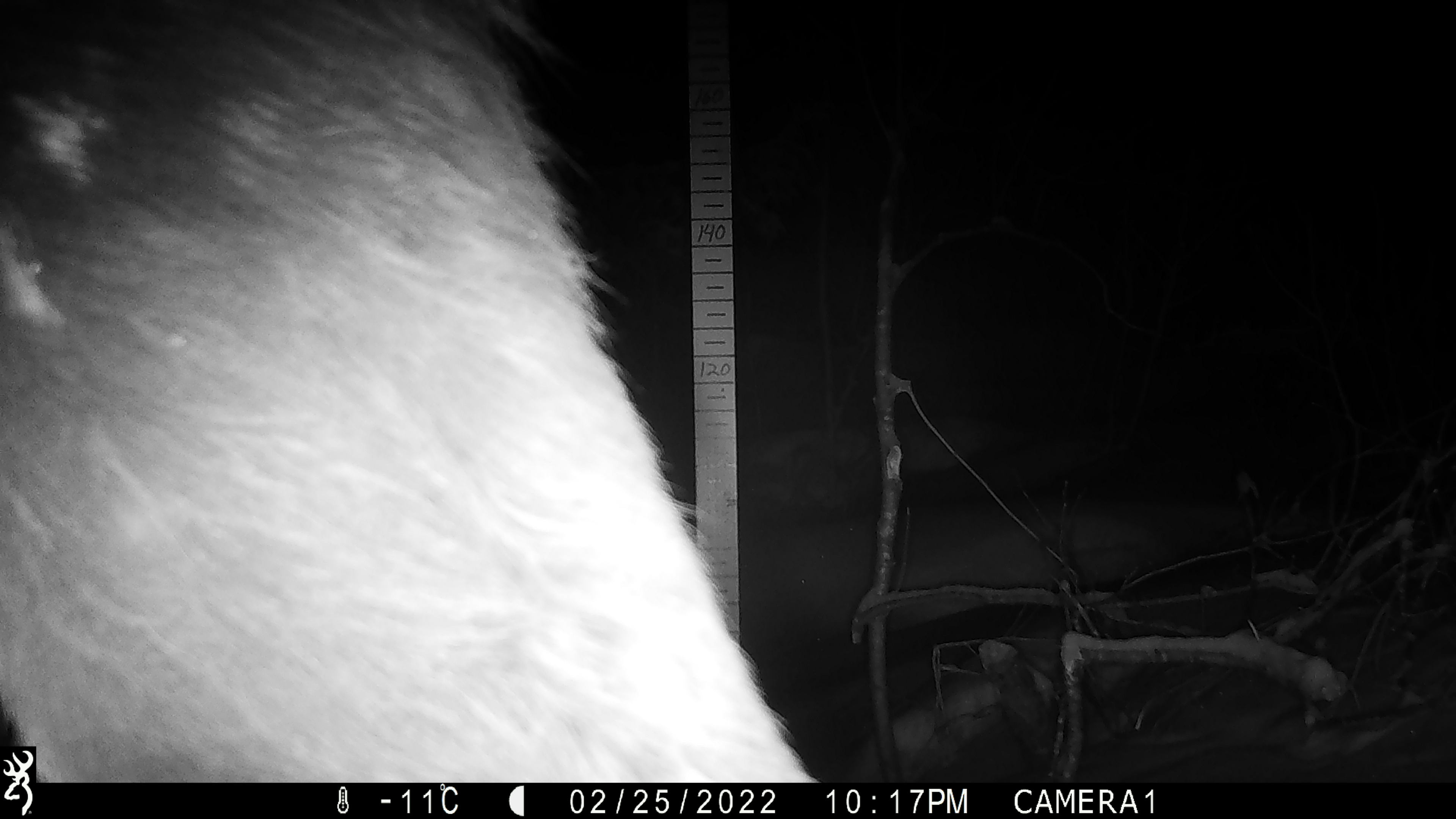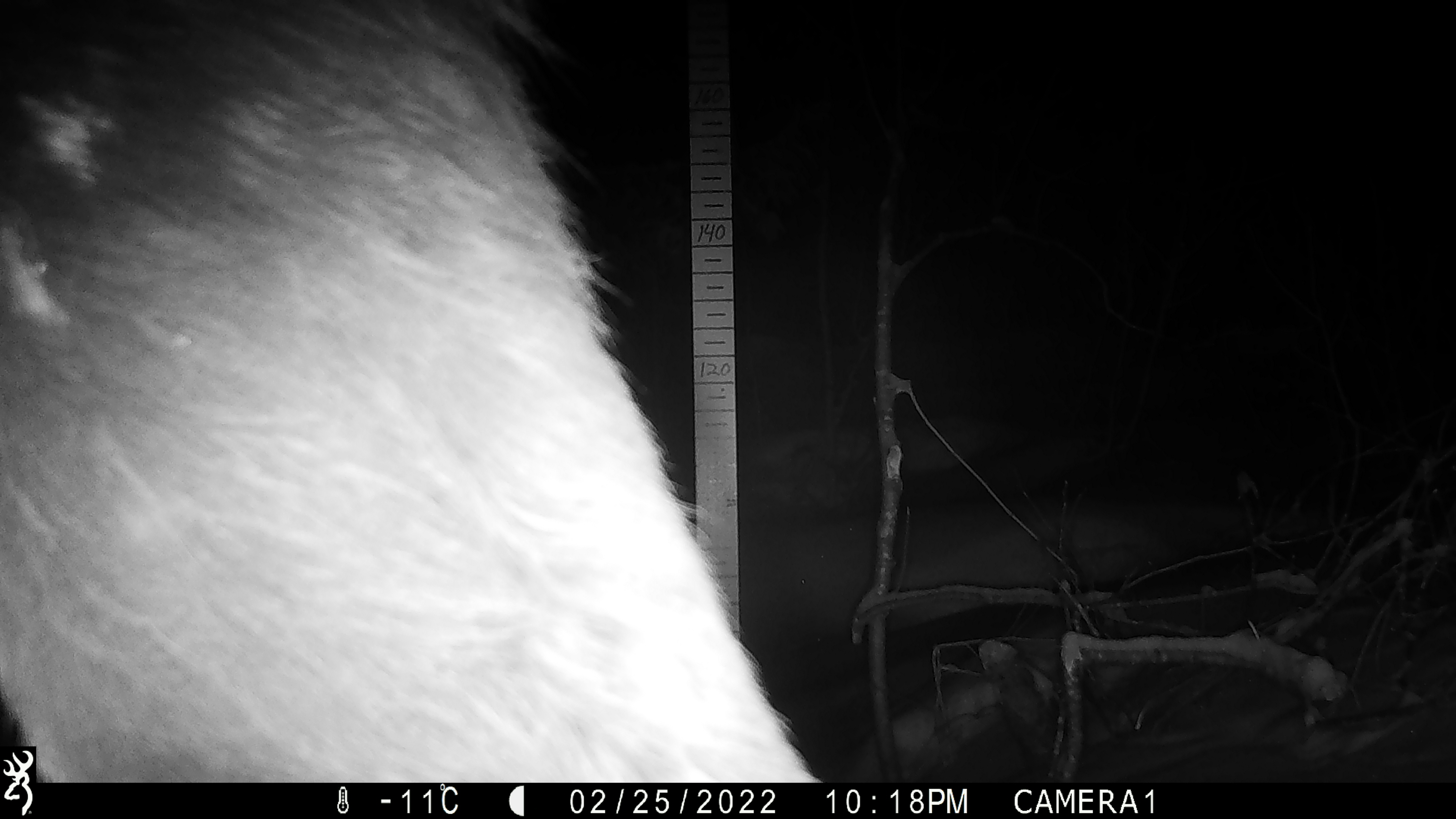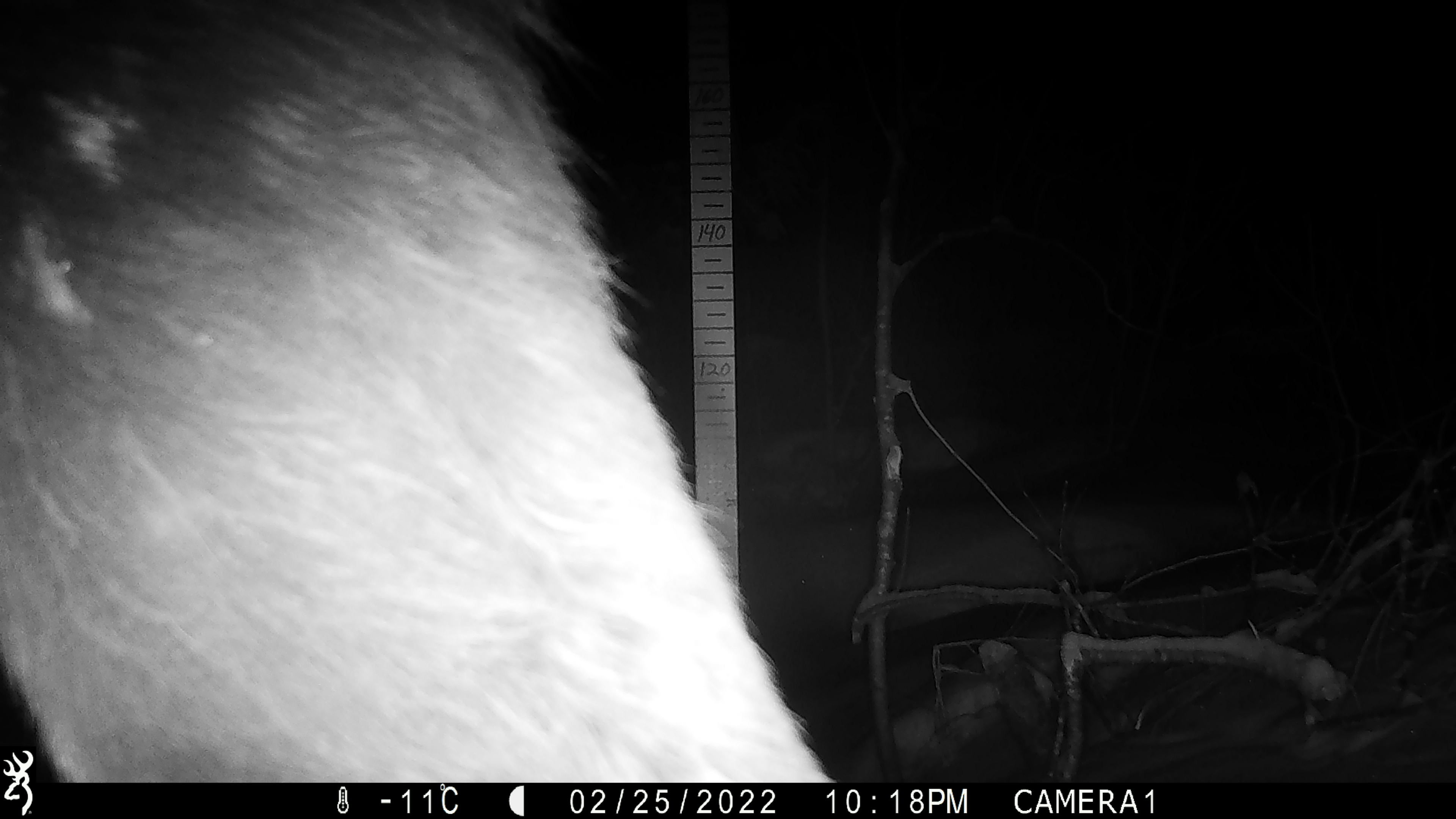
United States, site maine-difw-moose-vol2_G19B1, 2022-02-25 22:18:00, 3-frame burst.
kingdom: Animalia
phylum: Chordata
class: Mammalia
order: Artiodactyla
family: Cervidae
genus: Alces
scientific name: Alces alces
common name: moose